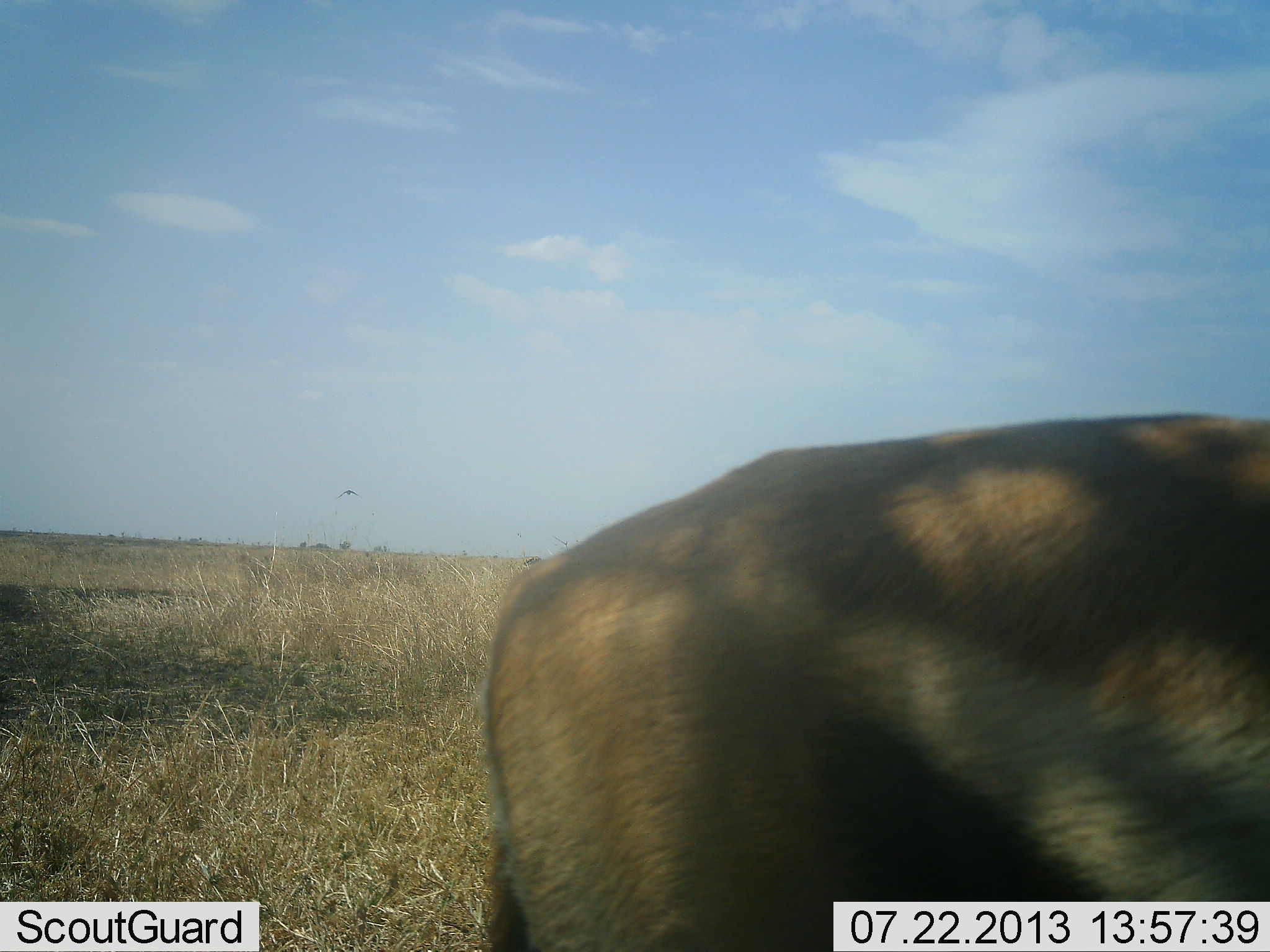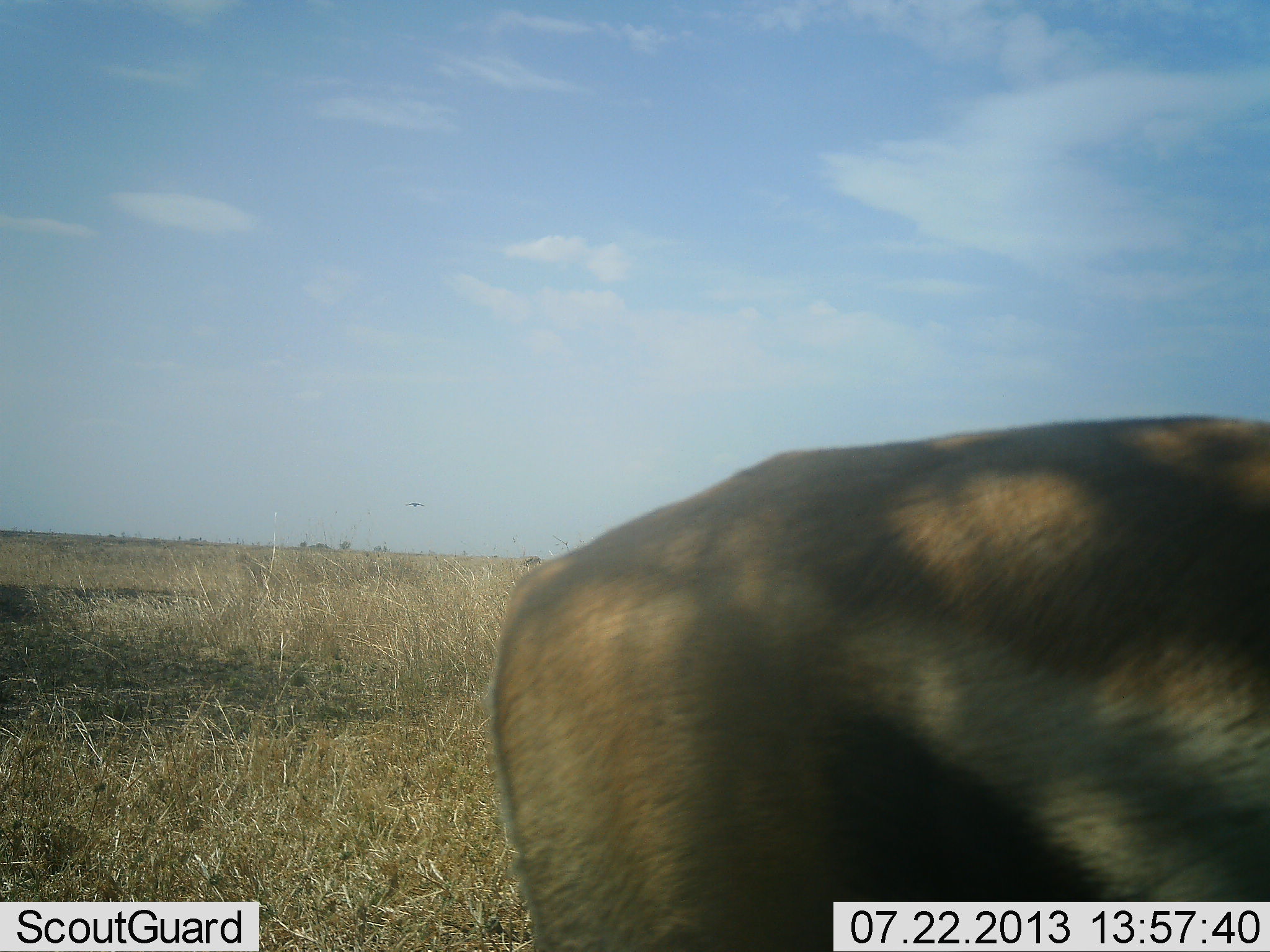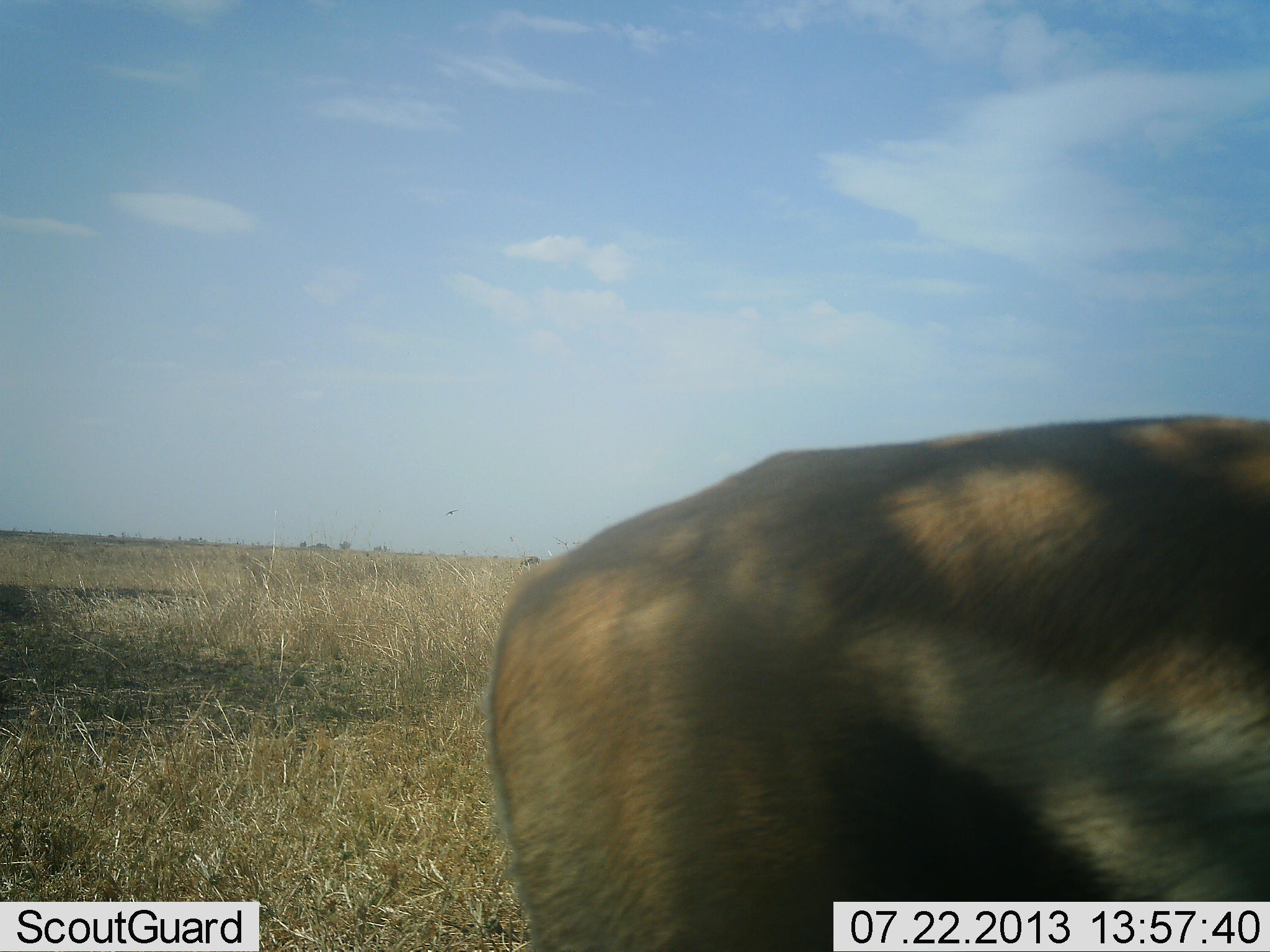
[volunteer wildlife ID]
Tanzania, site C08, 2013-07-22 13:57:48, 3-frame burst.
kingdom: Animalia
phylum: Chordata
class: Mammalia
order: Artiodactyla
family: Bovidae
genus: Eudorcas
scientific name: Eudorcas thomsonii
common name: thomson's gazelle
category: gazellethomsons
Gazellethomsons (thomson's gazelle) (Eudorcas thomsonii), count 1. Behavior (volunteer vote fractions): standing 100%, resting 0%, moving 0%, interacting 0%. Young present (vote fraction): 0%. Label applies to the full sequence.